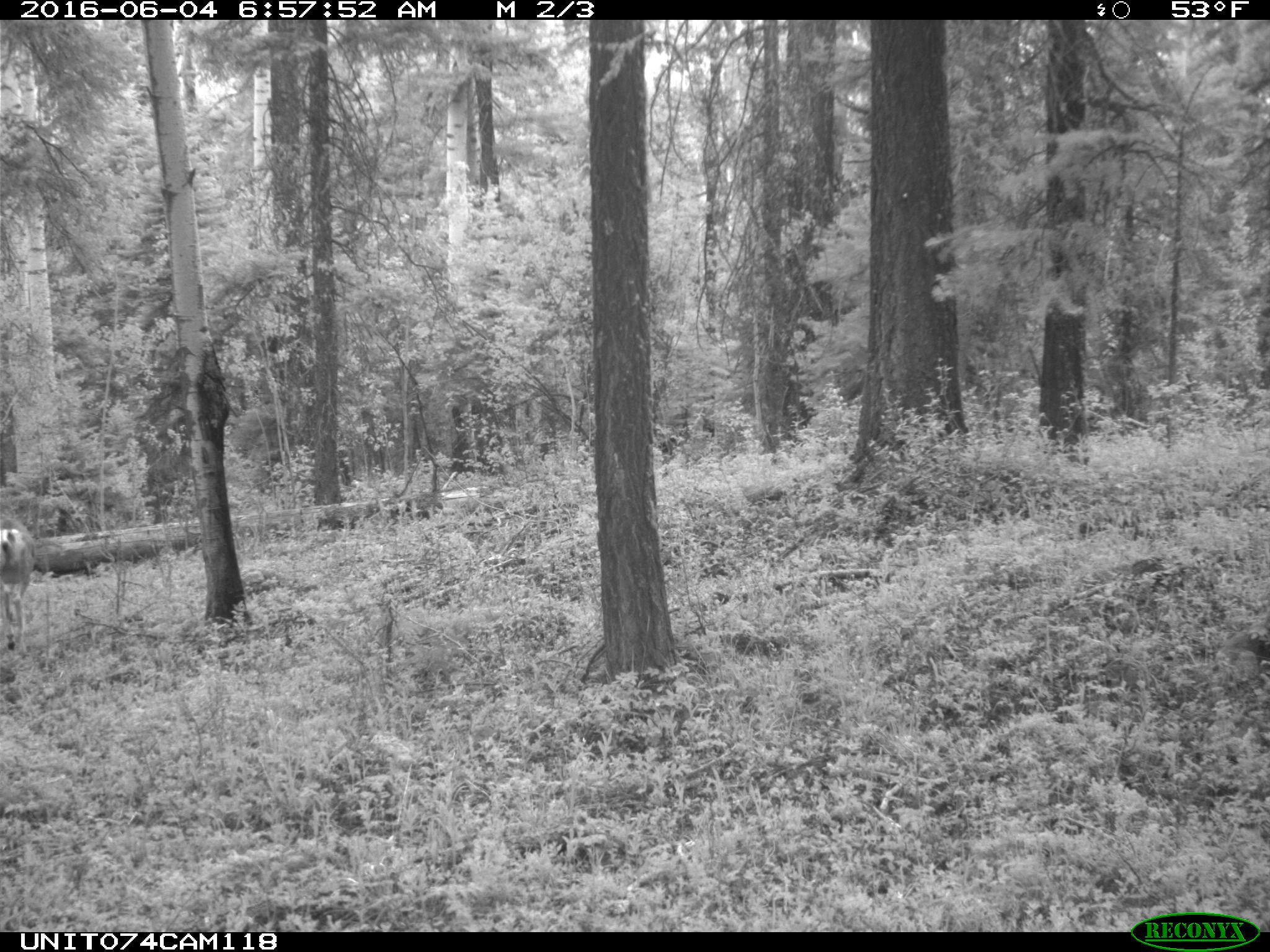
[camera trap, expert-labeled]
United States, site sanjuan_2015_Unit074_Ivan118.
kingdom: Animalia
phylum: Chordata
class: Mammalia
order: Artiodactyla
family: Cervidae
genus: Odocoileus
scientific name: Odocoileus hemionus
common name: mule deer